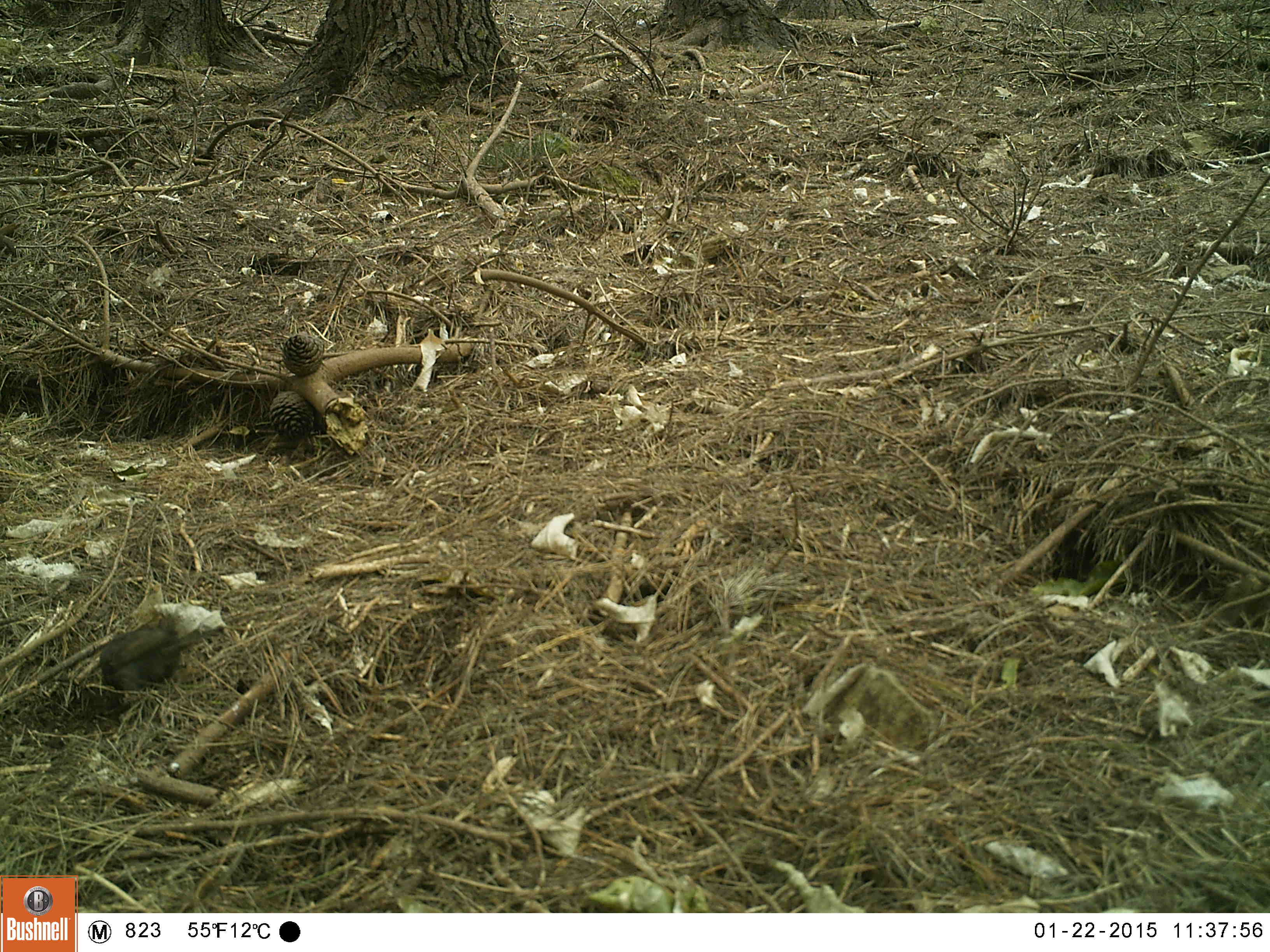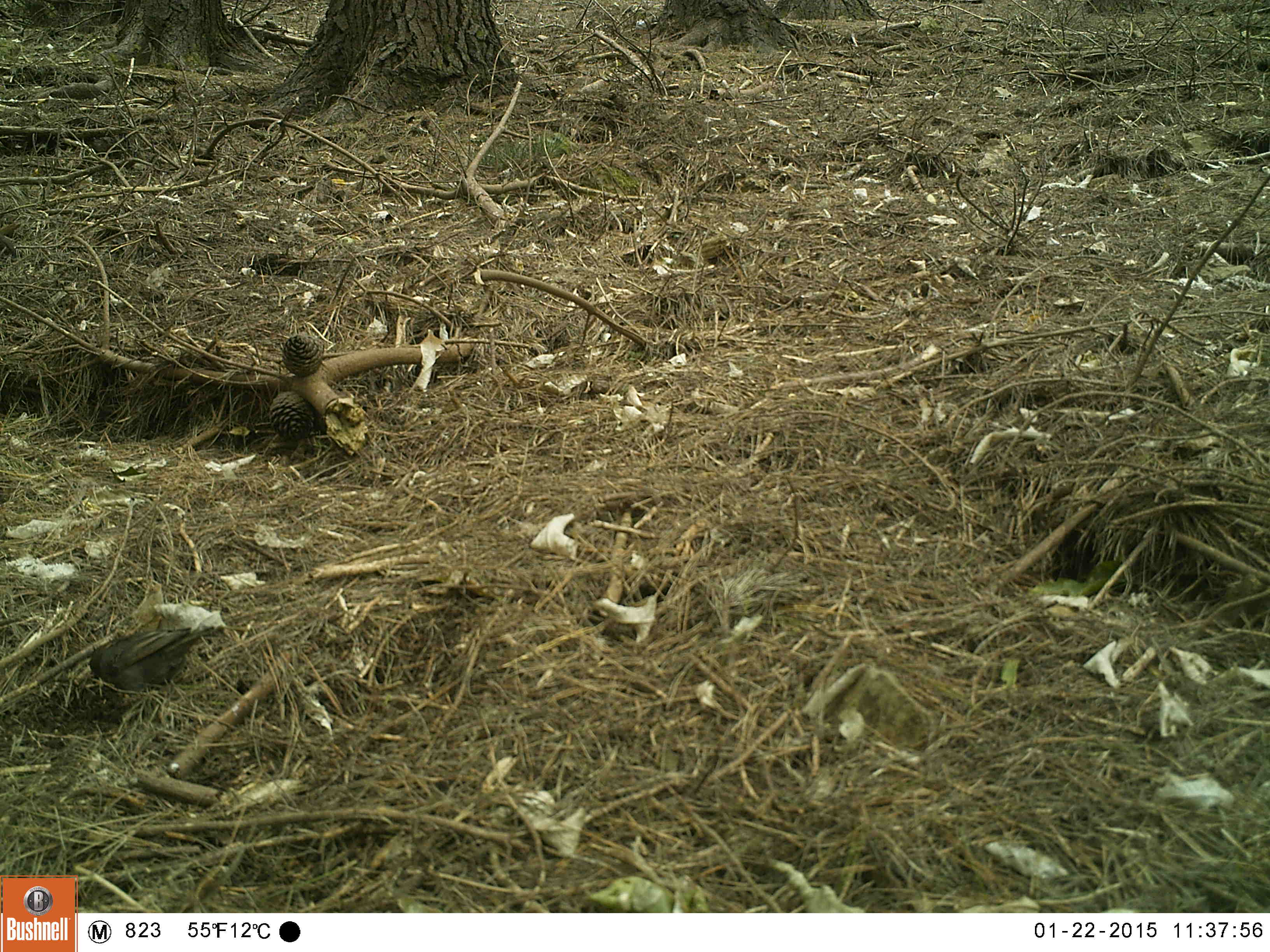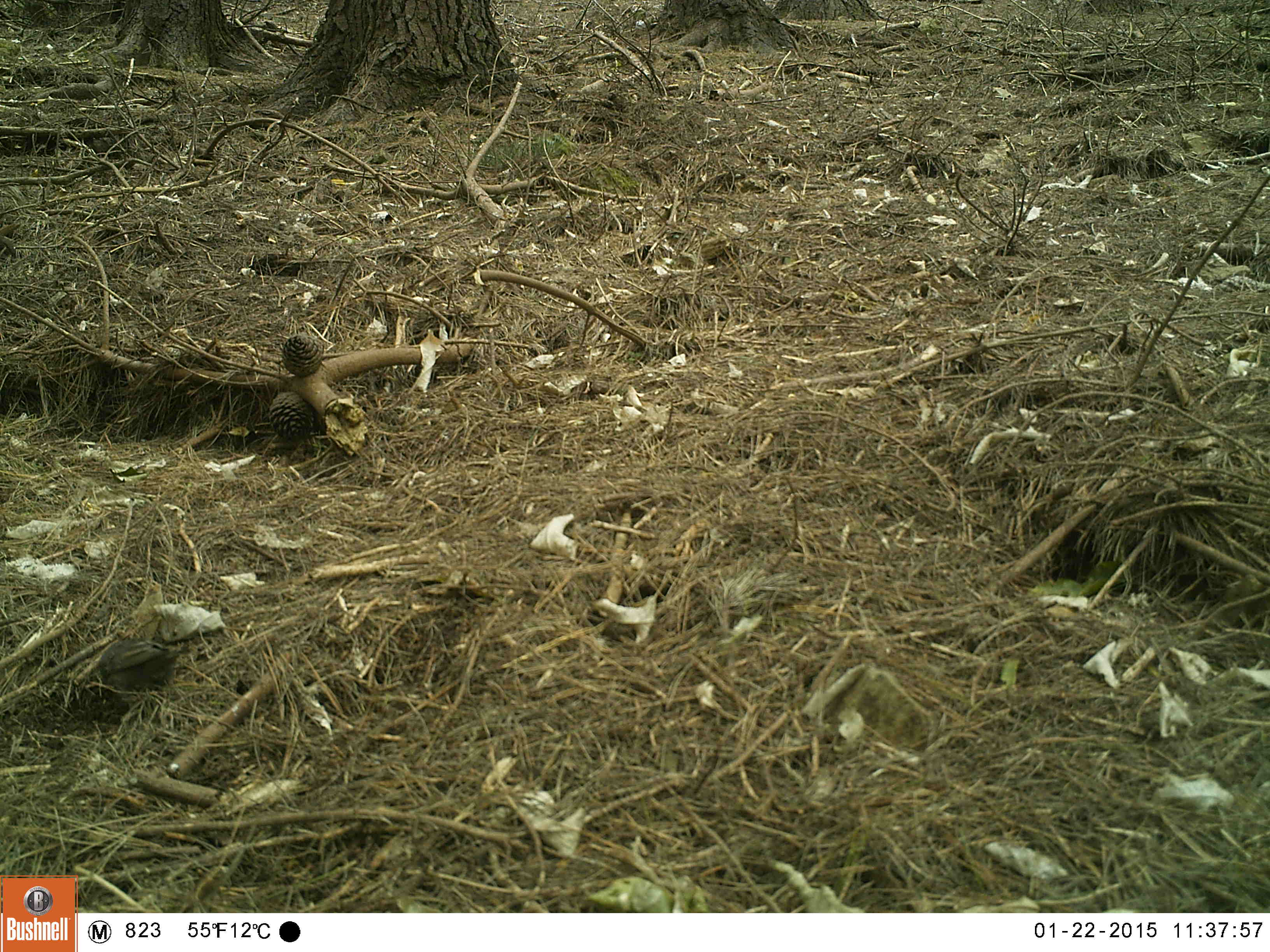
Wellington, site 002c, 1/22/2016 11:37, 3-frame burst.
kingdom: Animalia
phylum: Chordata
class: Aves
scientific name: Aves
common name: bird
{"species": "bird (Aves)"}